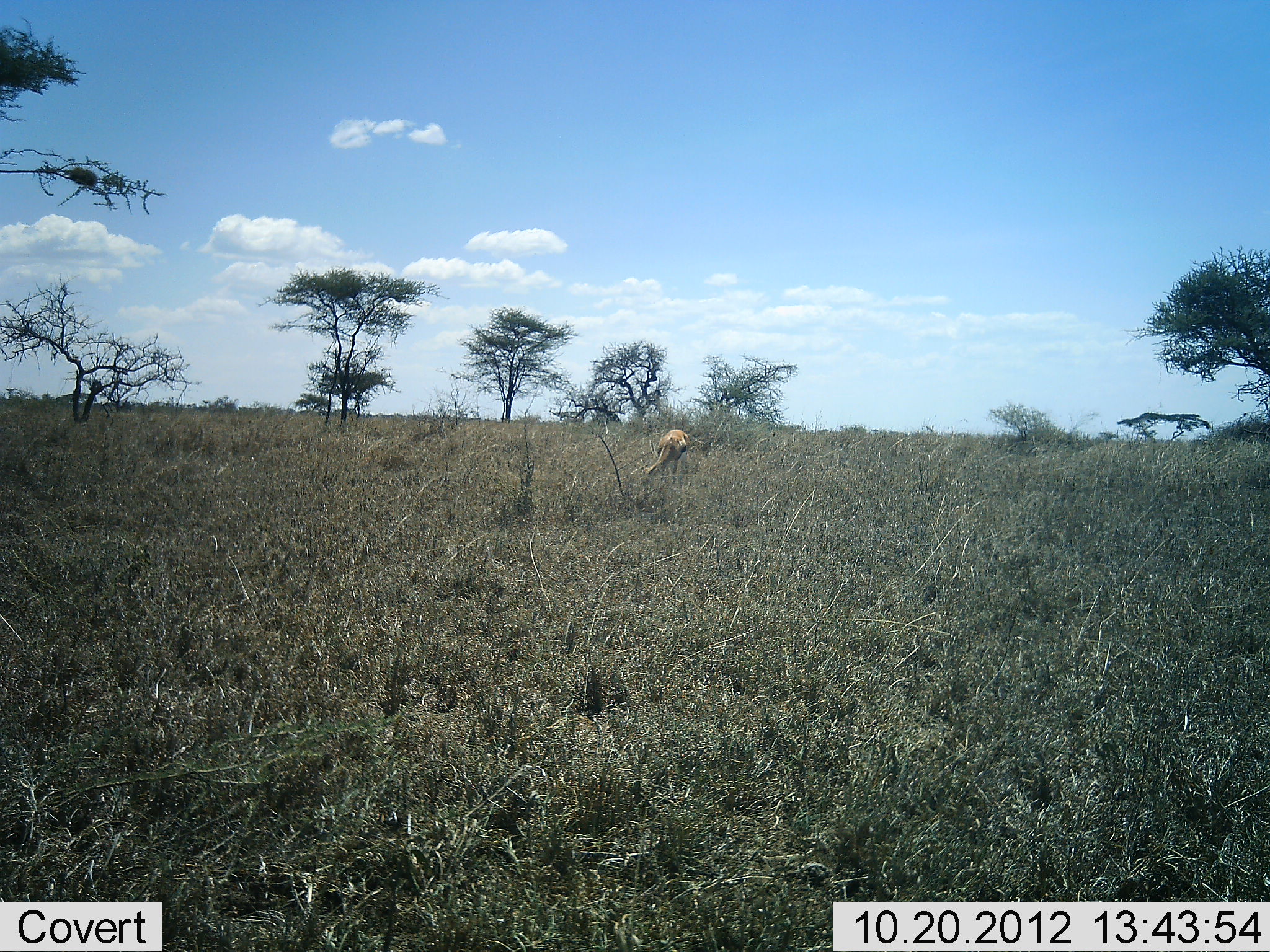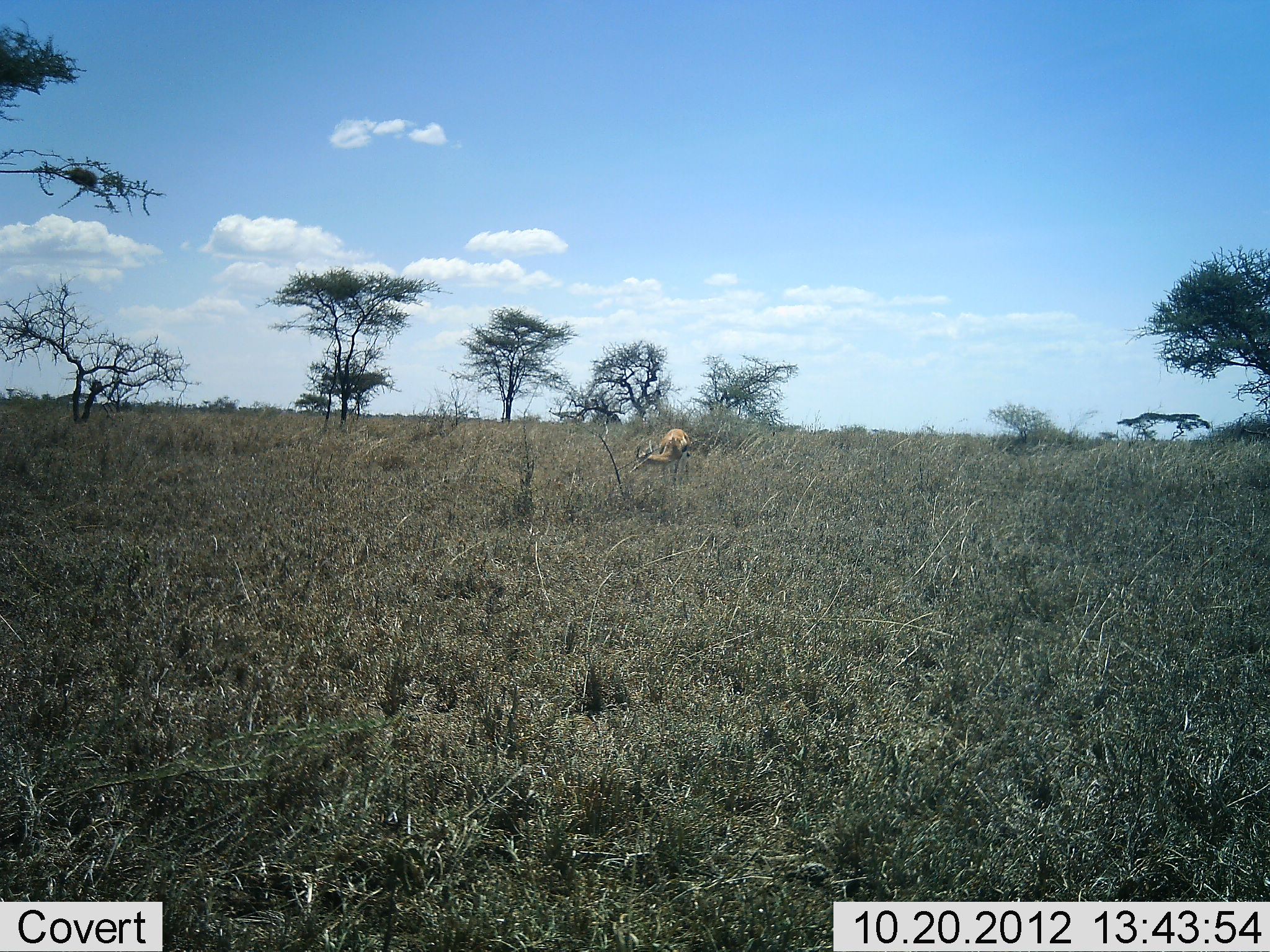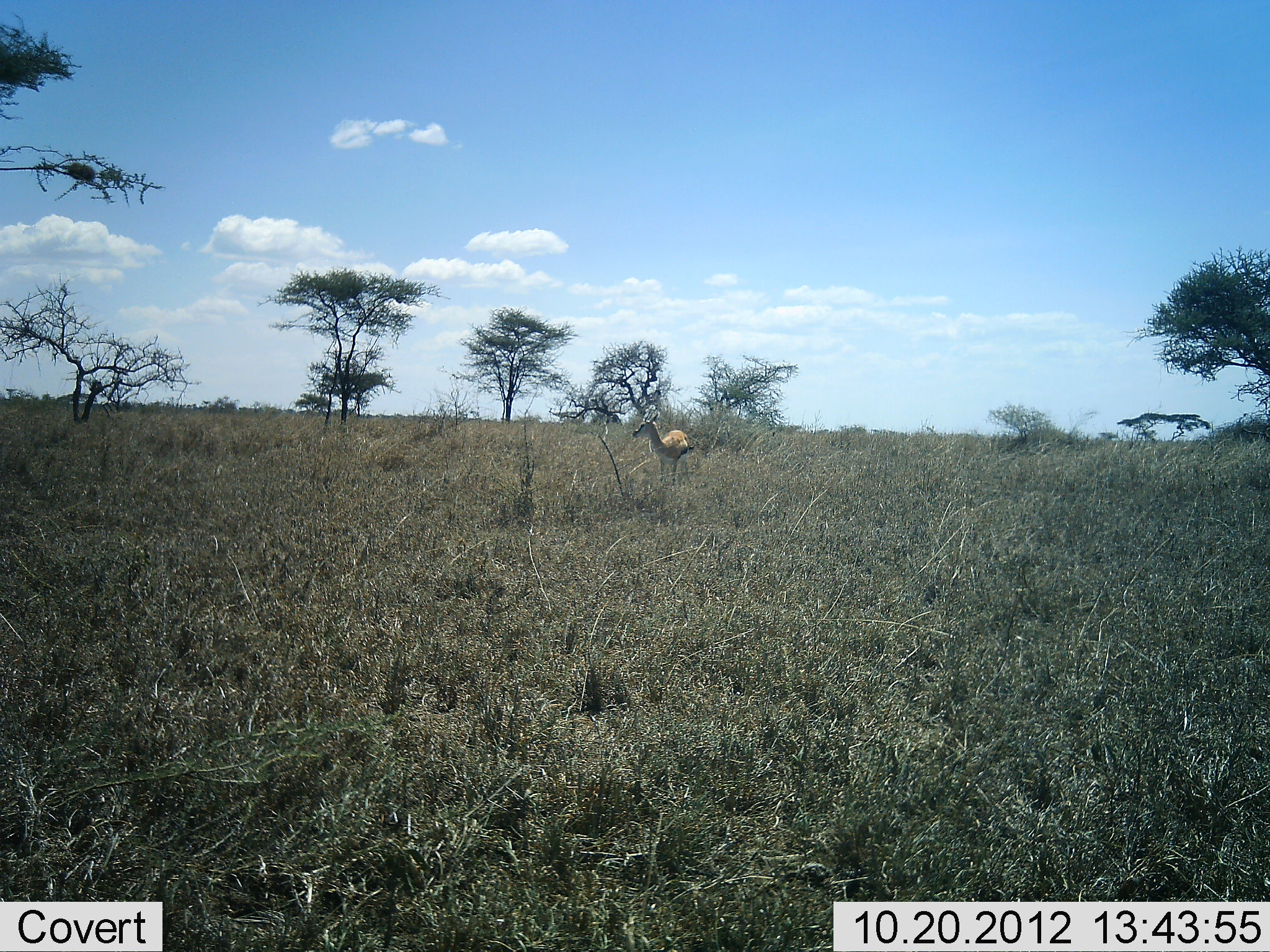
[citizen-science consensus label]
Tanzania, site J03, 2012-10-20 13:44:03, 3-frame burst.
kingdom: Animalia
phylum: Chordata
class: Mammalia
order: Artiodactyla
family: Bovidae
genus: Eudorcas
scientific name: Eudorcas thomsonii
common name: thomson's gazelle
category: gazellethomsons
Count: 1.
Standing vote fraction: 50%.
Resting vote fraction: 0%.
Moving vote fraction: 0%.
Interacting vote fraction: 0%.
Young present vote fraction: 0%.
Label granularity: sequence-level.